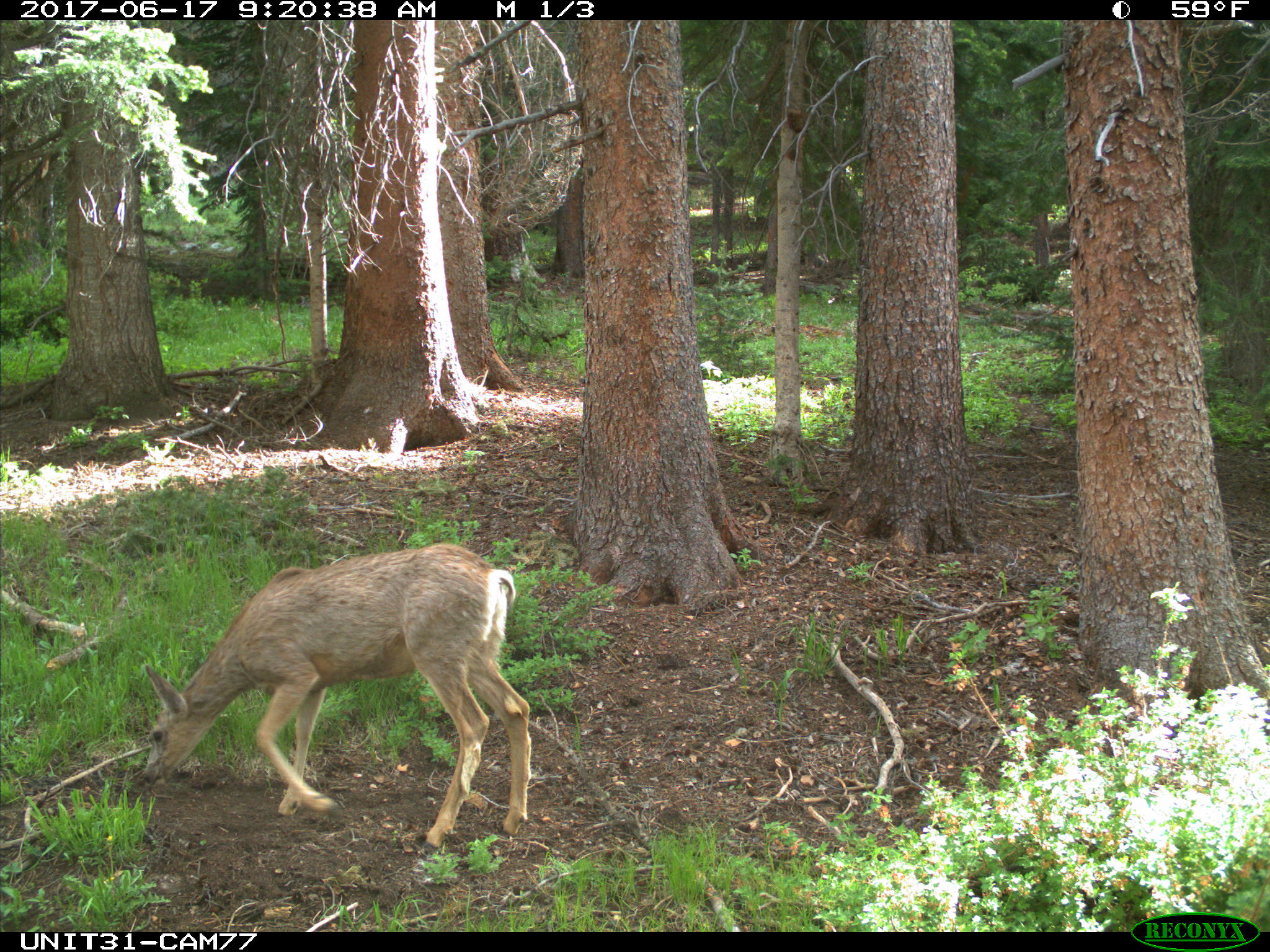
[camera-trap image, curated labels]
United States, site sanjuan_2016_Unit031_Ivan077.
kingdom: Animalia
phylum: Chordata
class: Mammalia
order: Artiodactyla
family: Cervidae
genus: Odocoileus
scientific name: Odocoileus hemionus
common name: mule deer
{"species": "Odocoileus hemionus (mule deer)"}